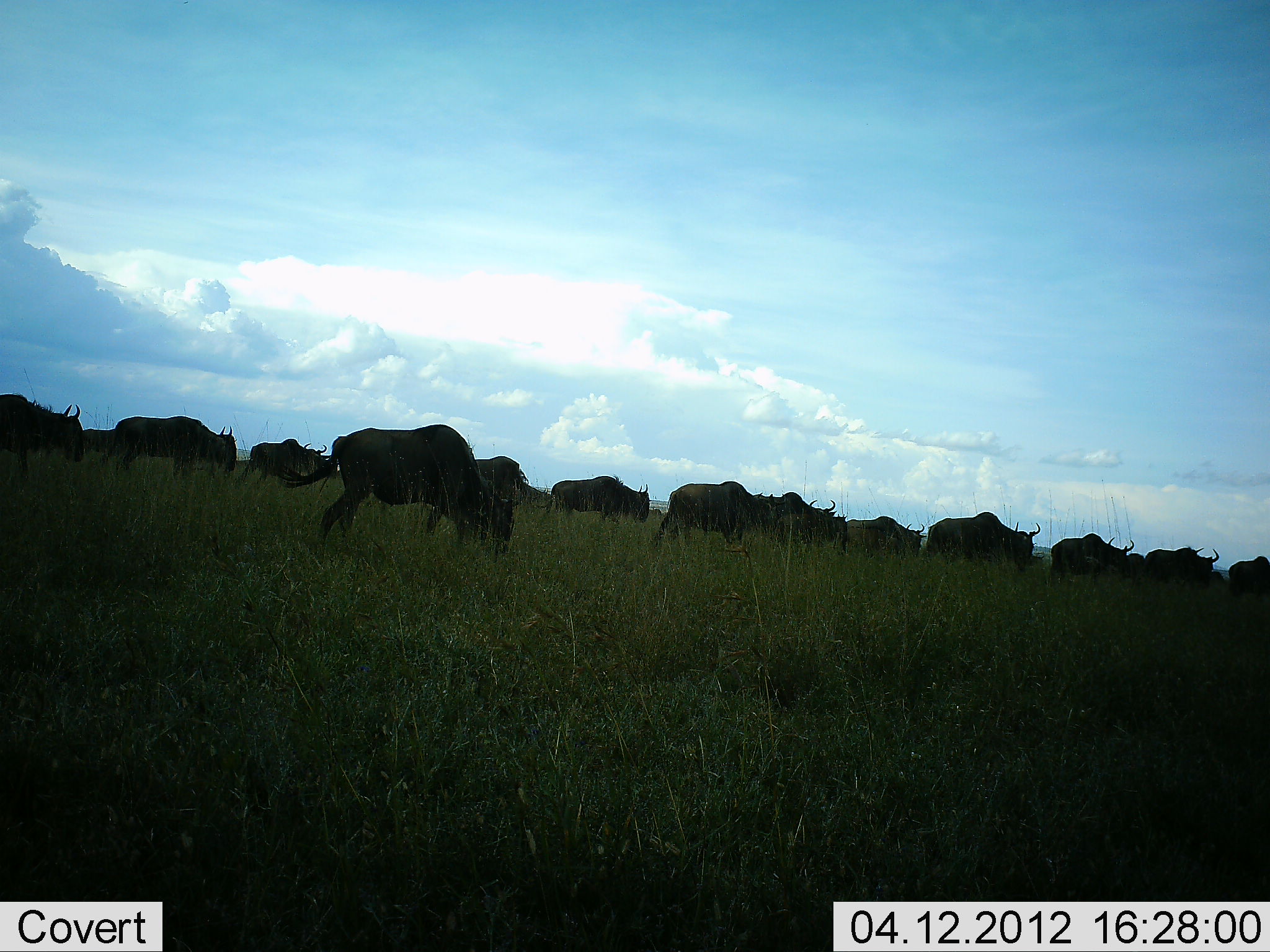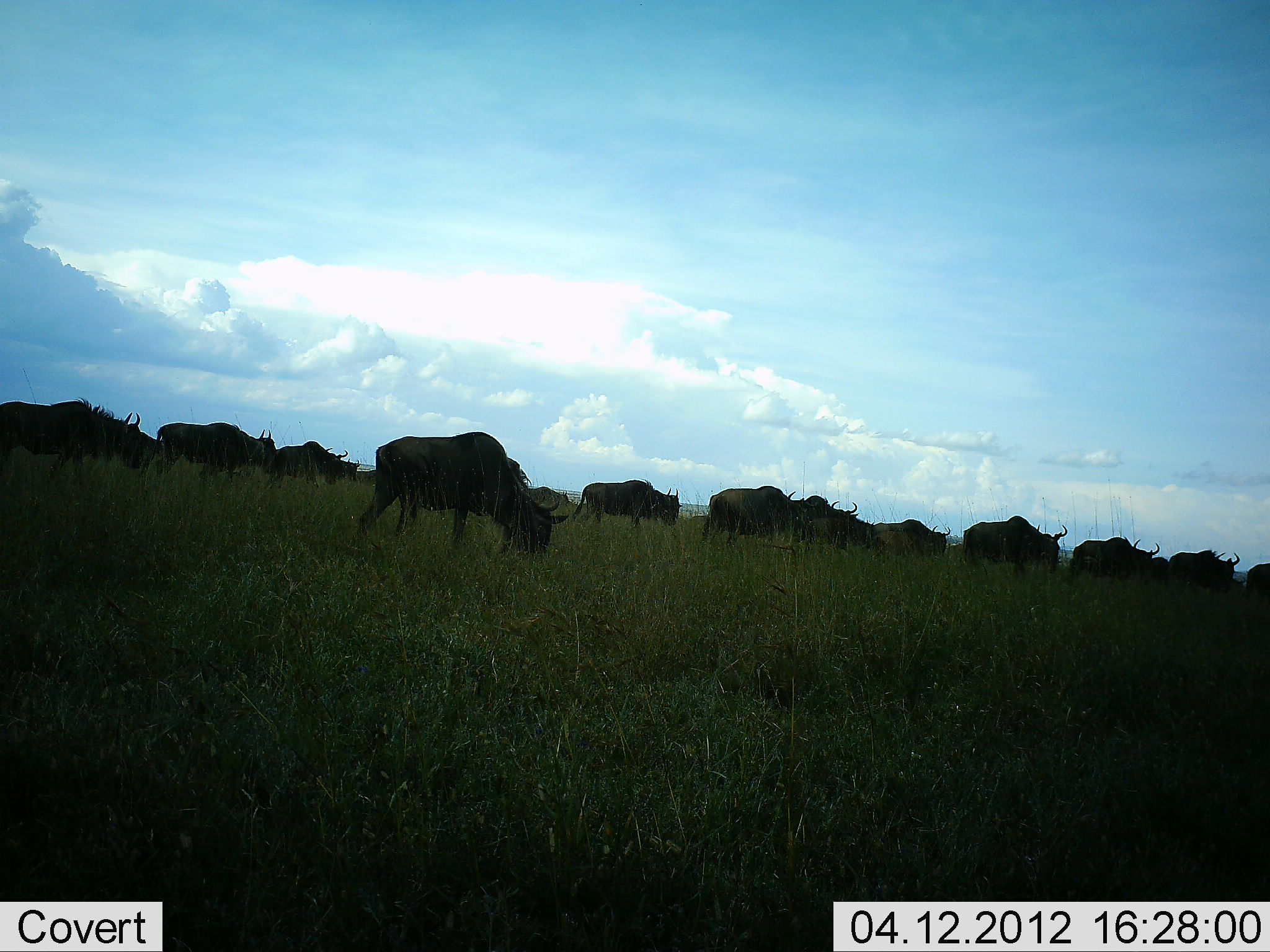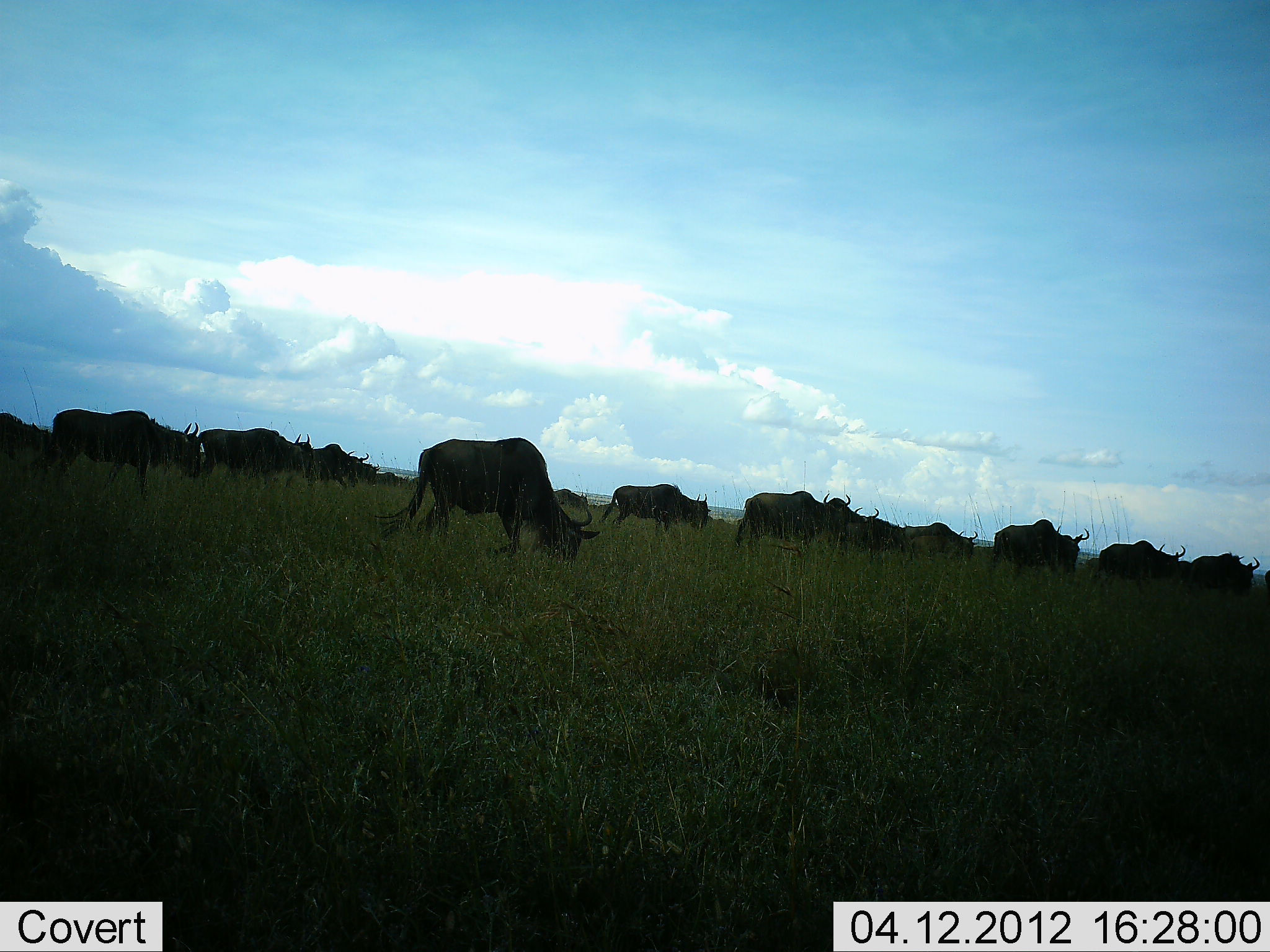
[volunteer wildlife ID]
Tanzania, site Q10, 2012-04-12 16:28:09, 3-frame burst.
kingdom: Animalia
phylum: Chordata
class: Mammalia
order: Artiodactyla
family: Bovidae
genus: Connochaetes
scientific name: Connochaetes taurinus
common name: blue wildebeest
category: wildebeest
Wildebeest (blue wildebeest) (Connochaetes taurinus), count 11-50. Behavior (volunteer vote fractions): standing 5%, resting 0%, moving 80%, interacting 0%. Young present (vote fraction): 0%. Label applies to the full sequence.